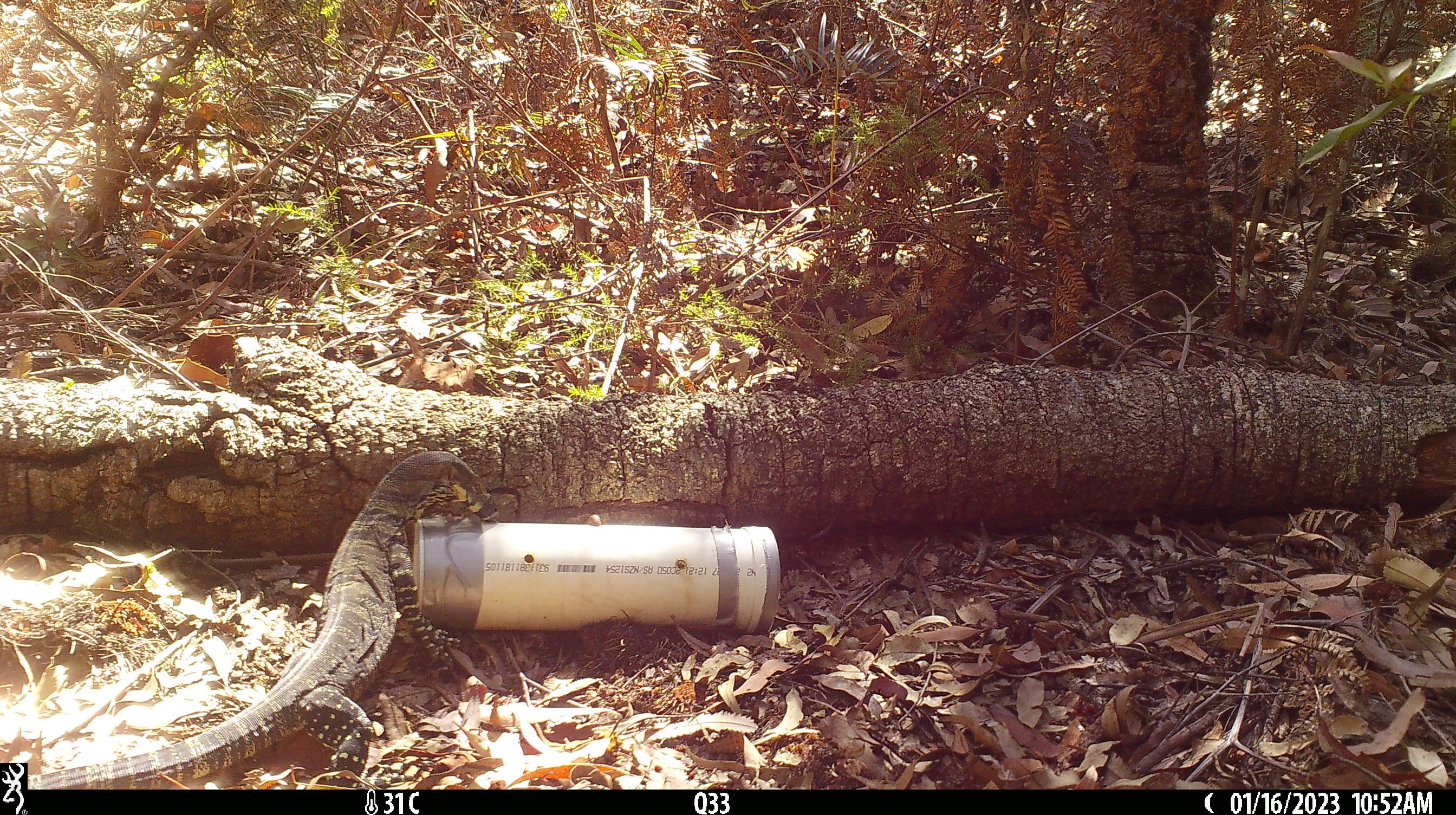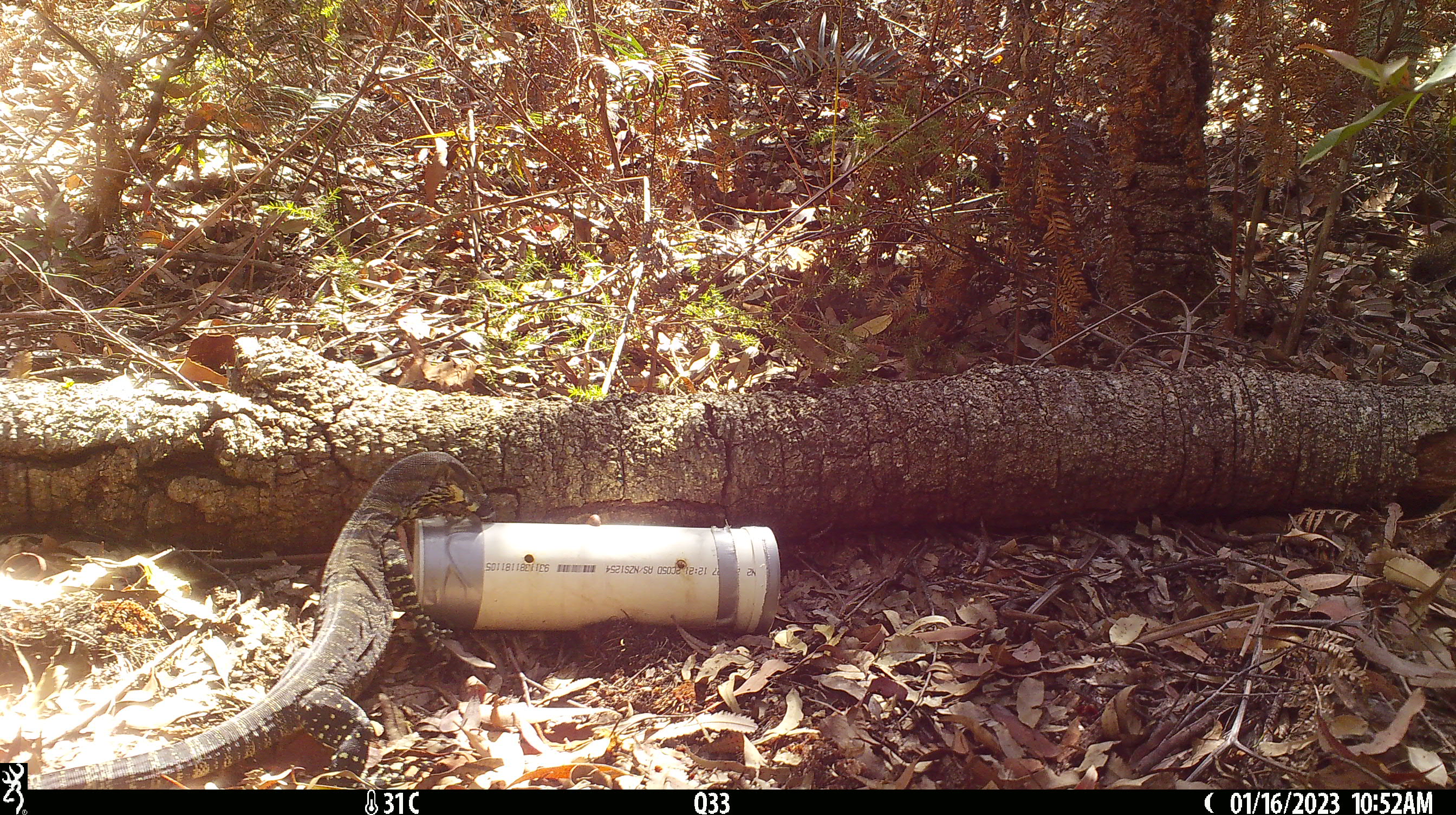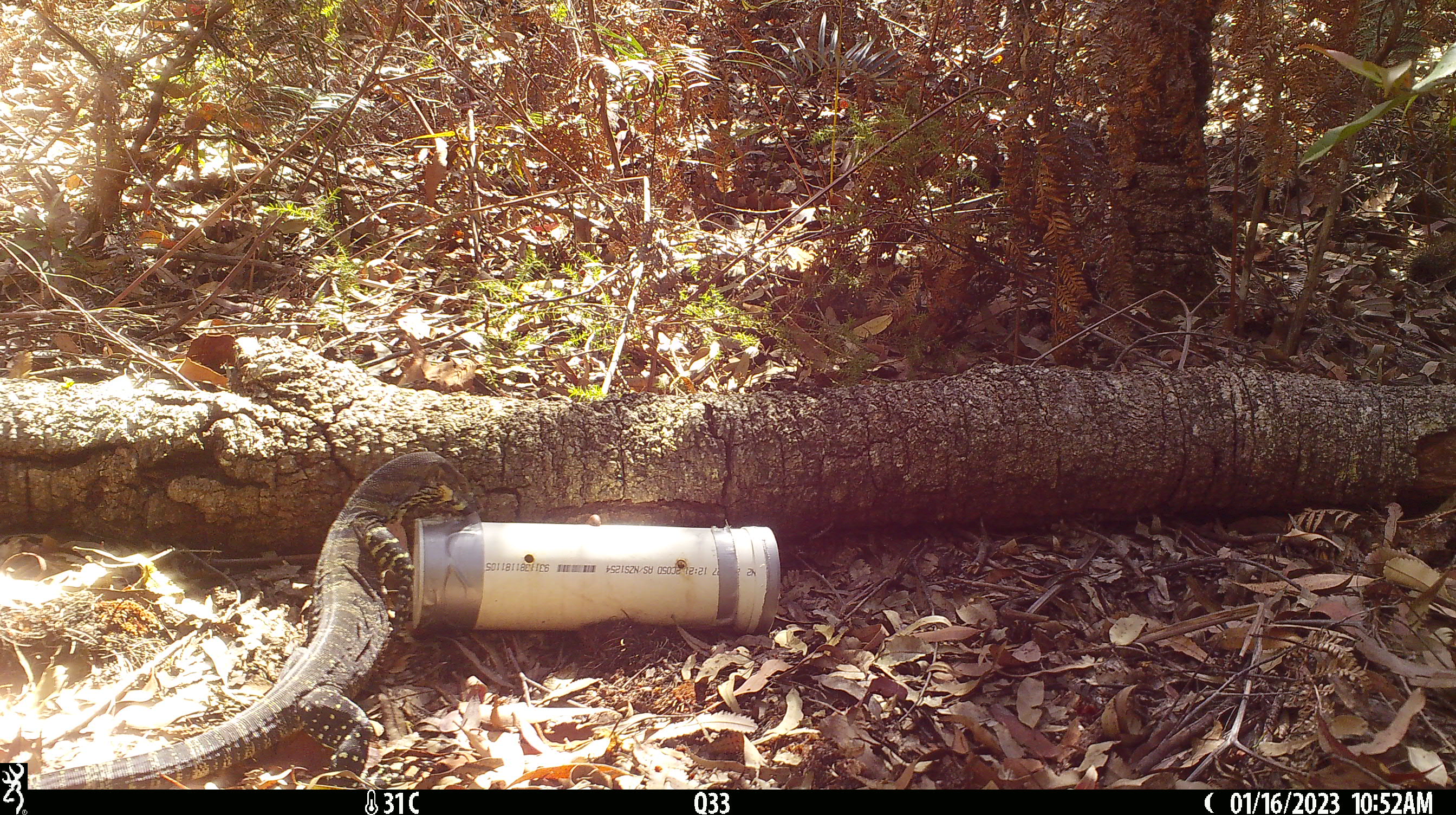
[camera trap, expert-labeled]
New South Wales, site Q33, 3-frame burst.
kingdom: Animalia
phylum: Chordata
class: Reptilia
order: Squamata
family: Varanidae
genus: Varanus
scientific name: Varanus varius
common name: lace monitor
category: goanna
Goanna (lace monitor) (Varanus varius).